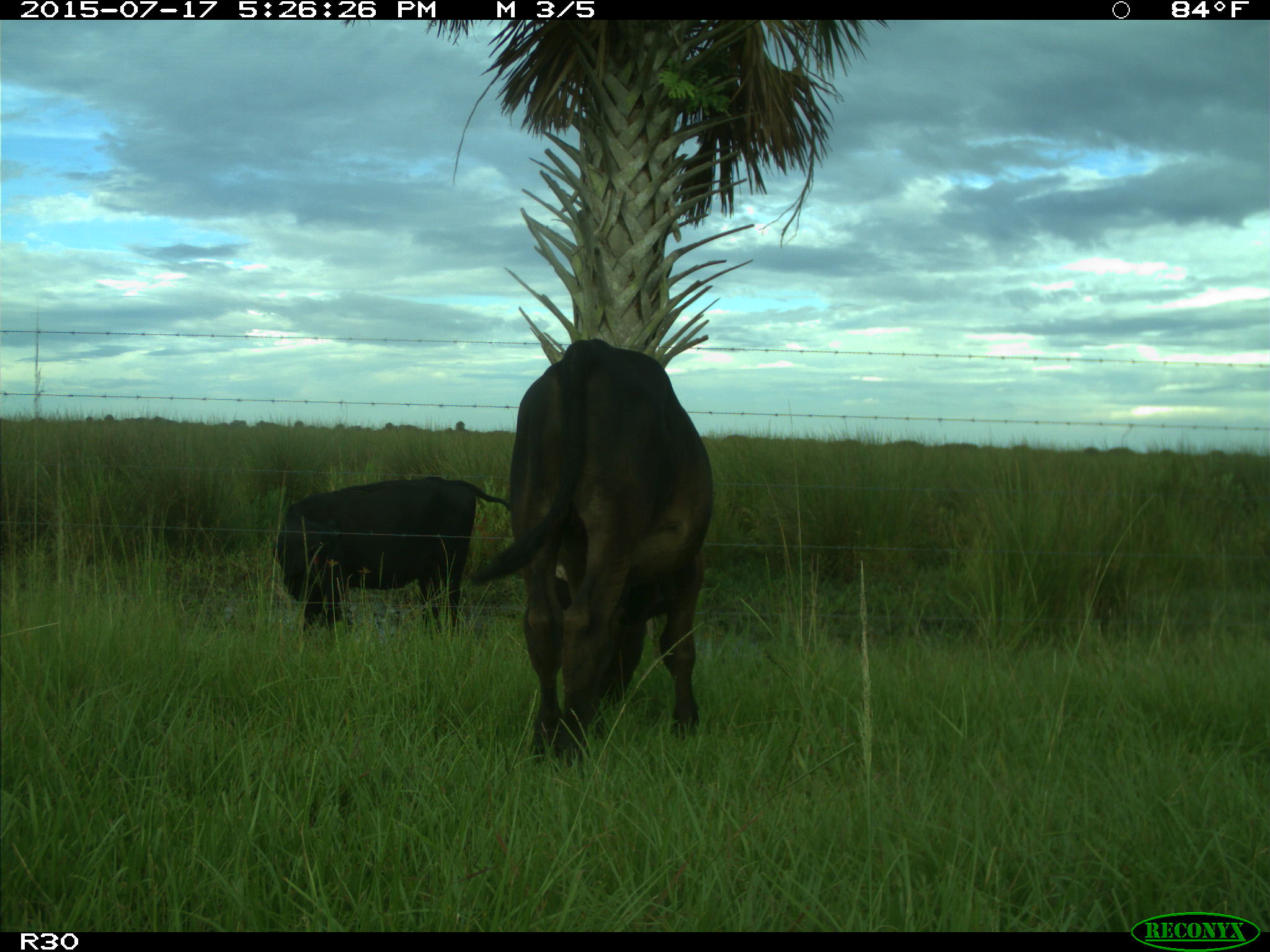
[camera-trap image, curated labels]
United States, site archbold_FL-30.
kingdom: Animalia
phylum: Chordata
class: Mammalia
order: Artiodactyla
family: Bovidae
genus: Bos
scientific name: Bos taurus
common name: domestic cow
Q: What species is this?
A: Bos taurus (domestic cow).